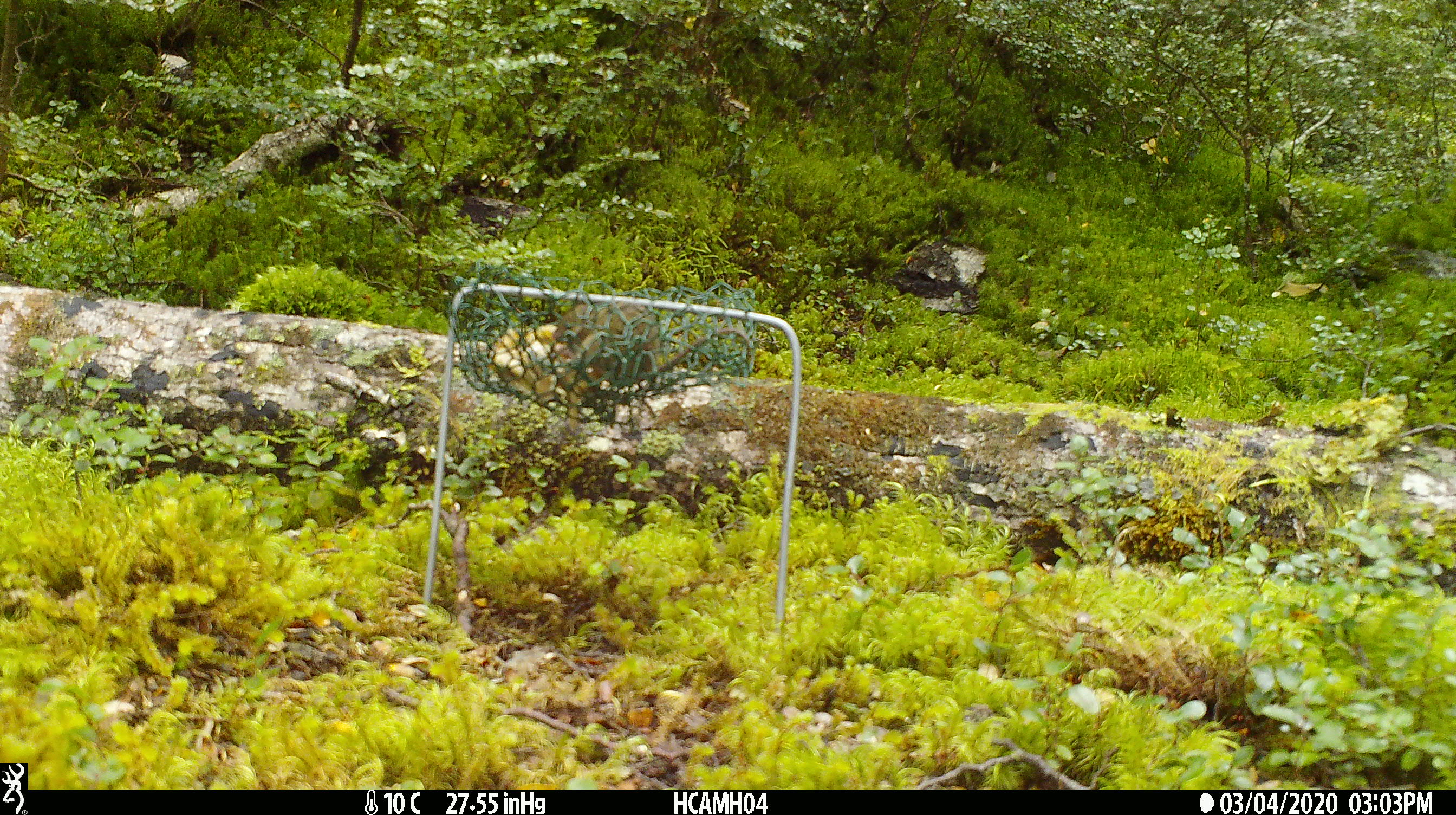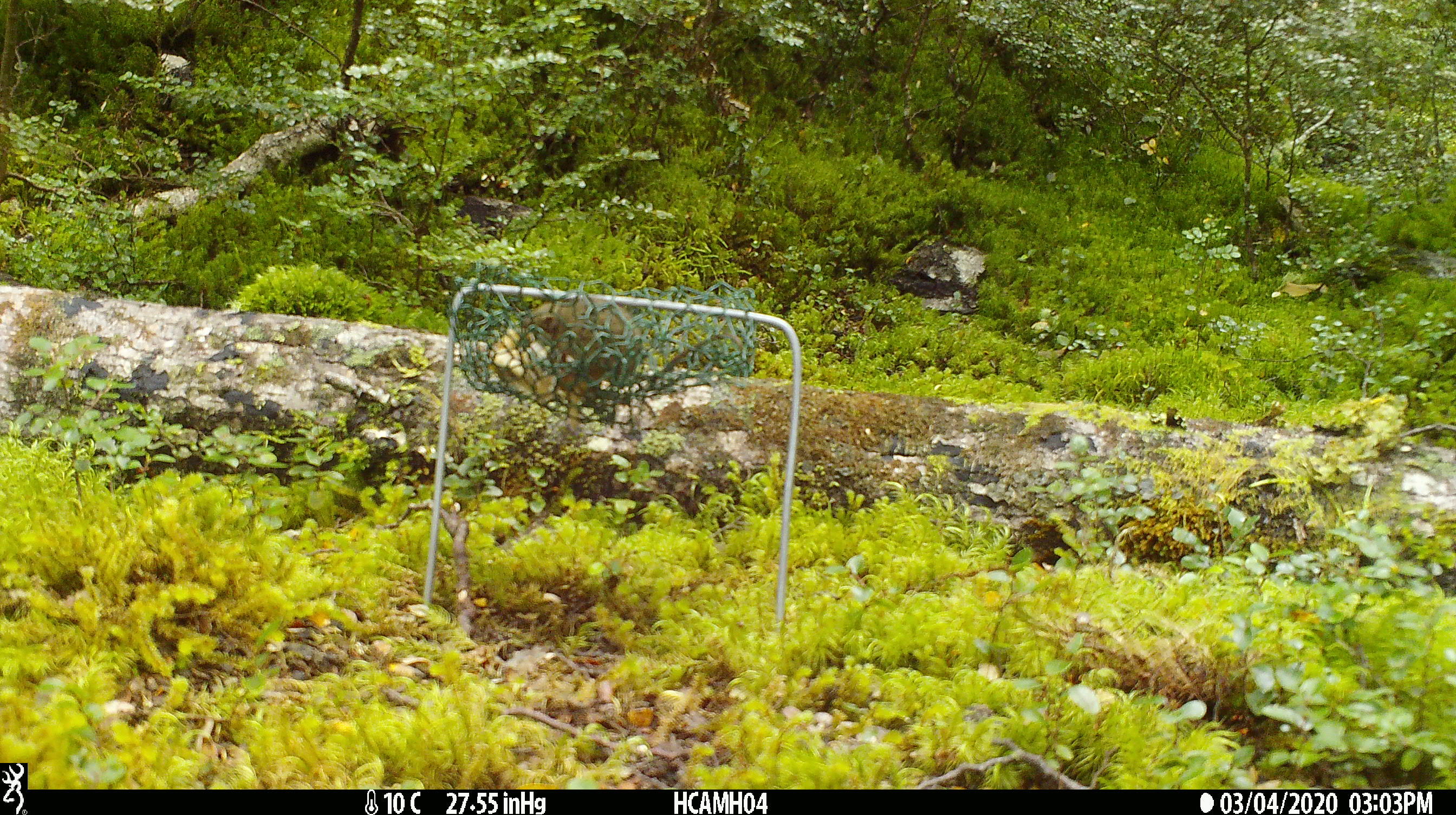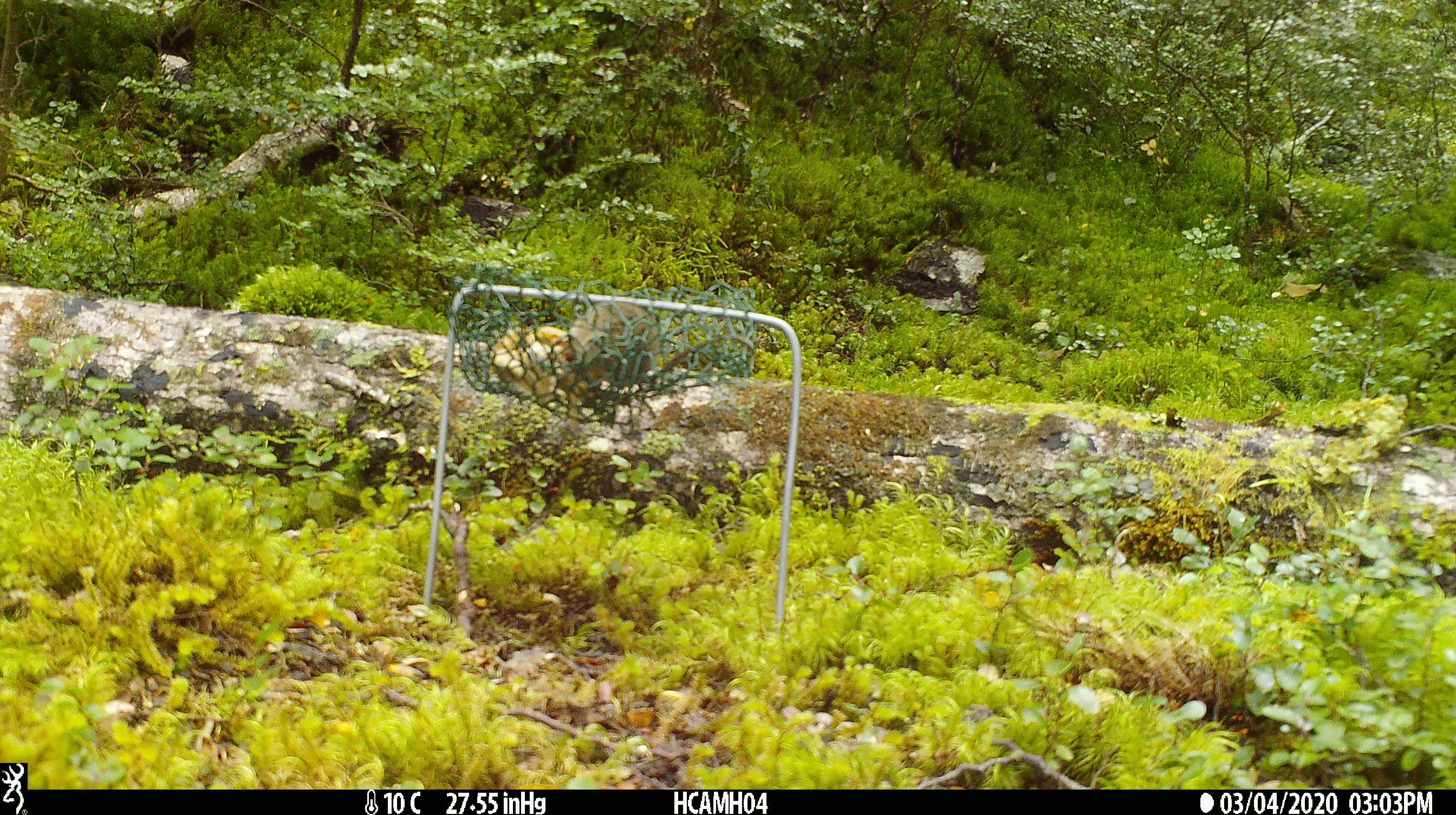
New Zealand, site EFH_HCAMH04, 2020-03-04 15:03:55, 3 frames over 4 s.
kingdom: Animalia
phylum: Chordata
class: Mammalia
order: Rodentia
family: Muridae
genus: Mus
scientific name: Mus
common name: mouse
Mouse (Mus).